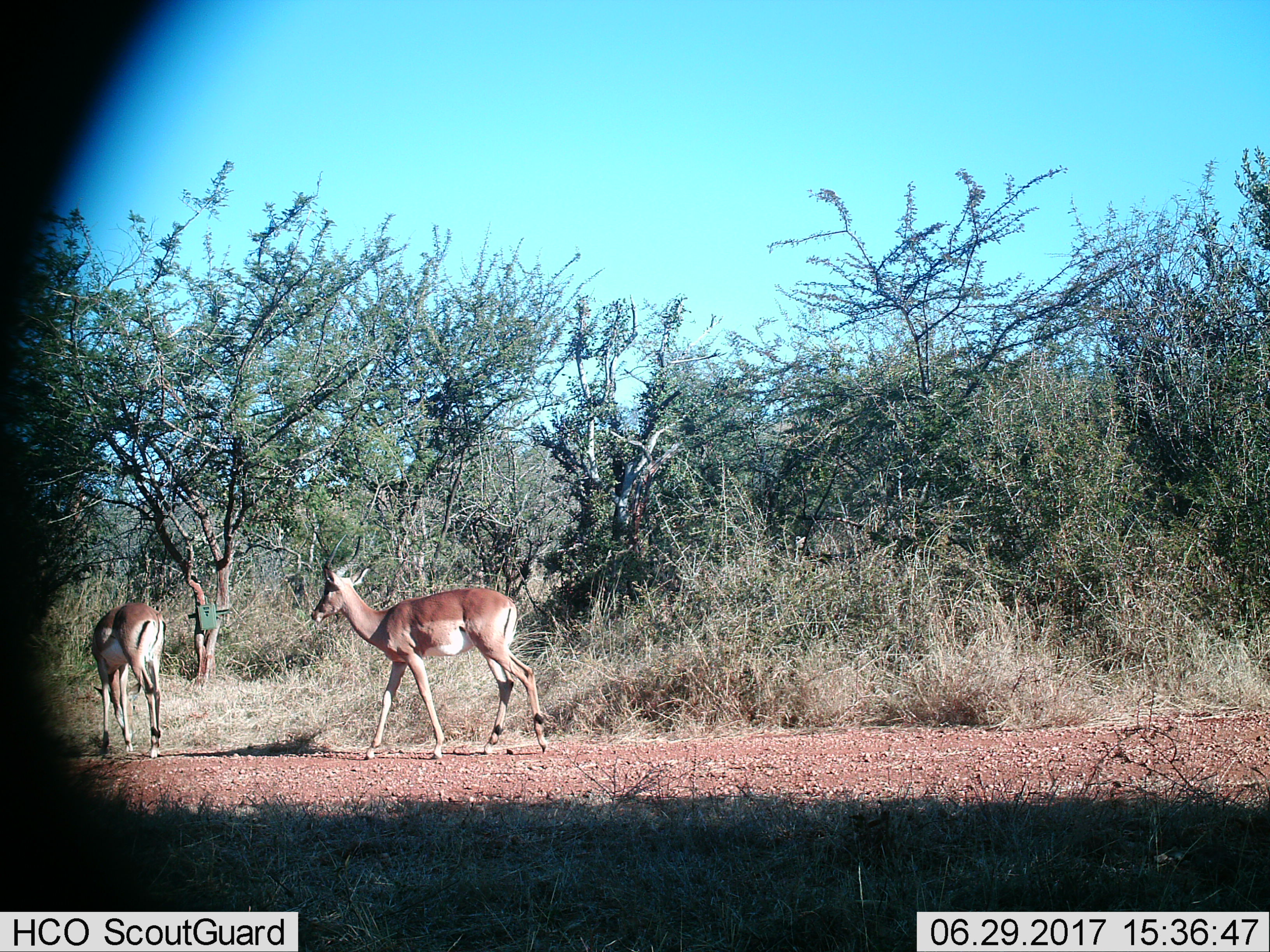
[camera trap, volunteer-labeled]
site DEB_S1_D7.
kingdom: Animalia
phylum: Chordata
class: Mammalia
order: Artiodactyla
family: Bovidae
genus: Aepyceros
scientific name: Aepyceros melampus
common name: impala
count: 2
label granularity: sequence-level